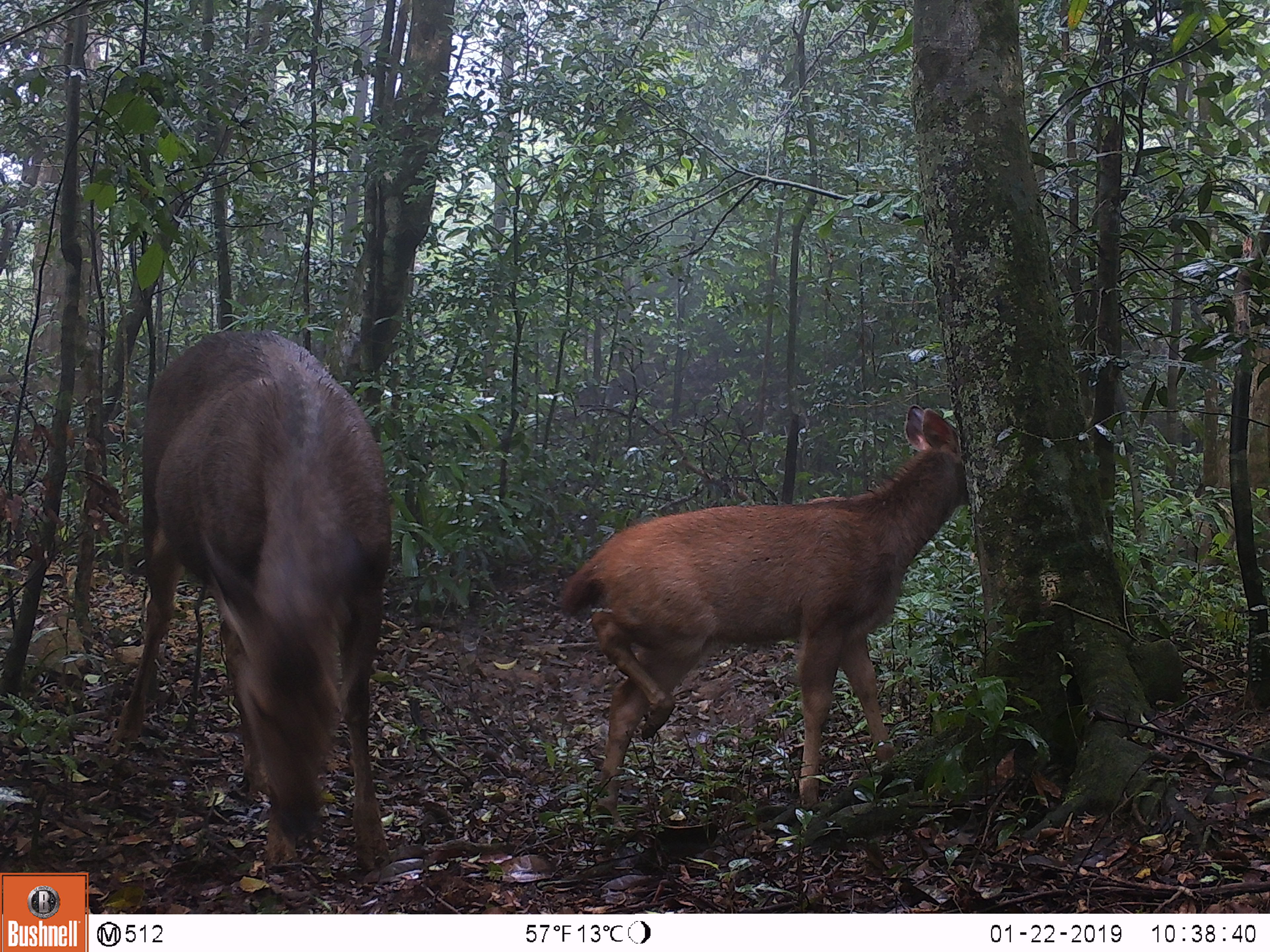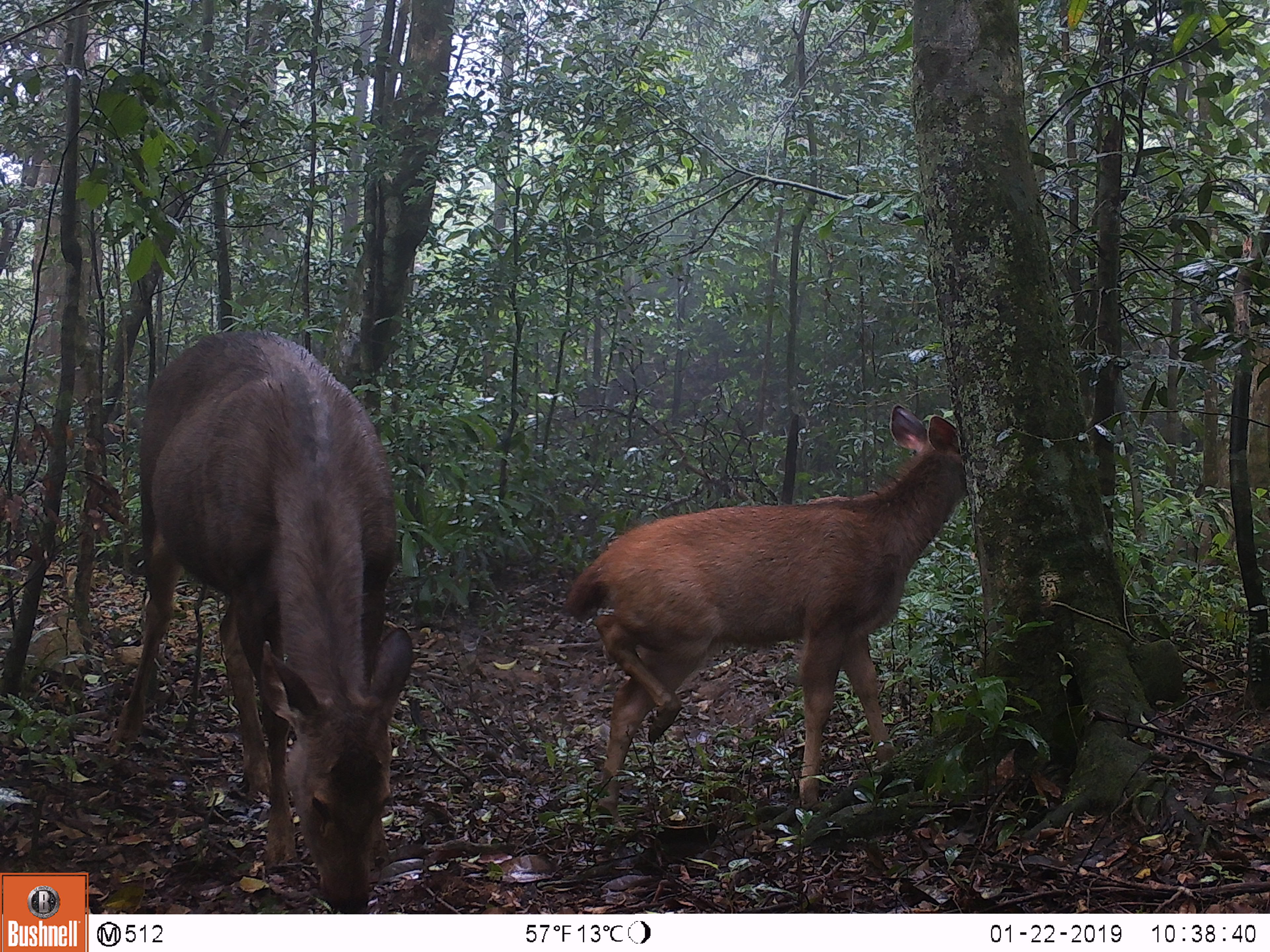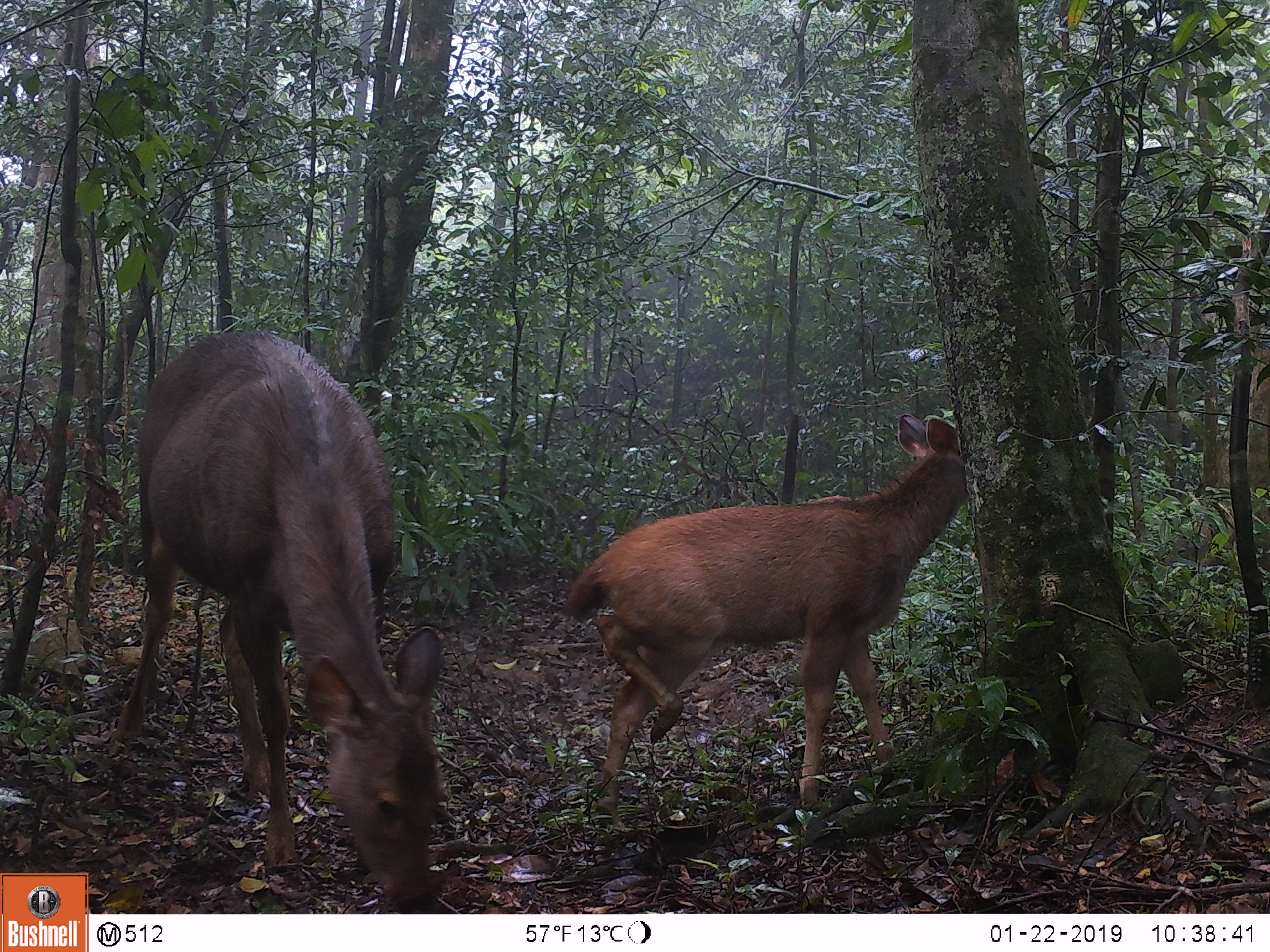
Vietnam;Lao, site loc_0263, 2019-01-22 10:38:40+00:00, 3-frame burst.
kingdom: Animalia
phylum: Chordata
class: Mammalia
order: Artiodactyla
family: Cervidae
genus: Rusa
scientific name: Rusa unicolor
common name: sambar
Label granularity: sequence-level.